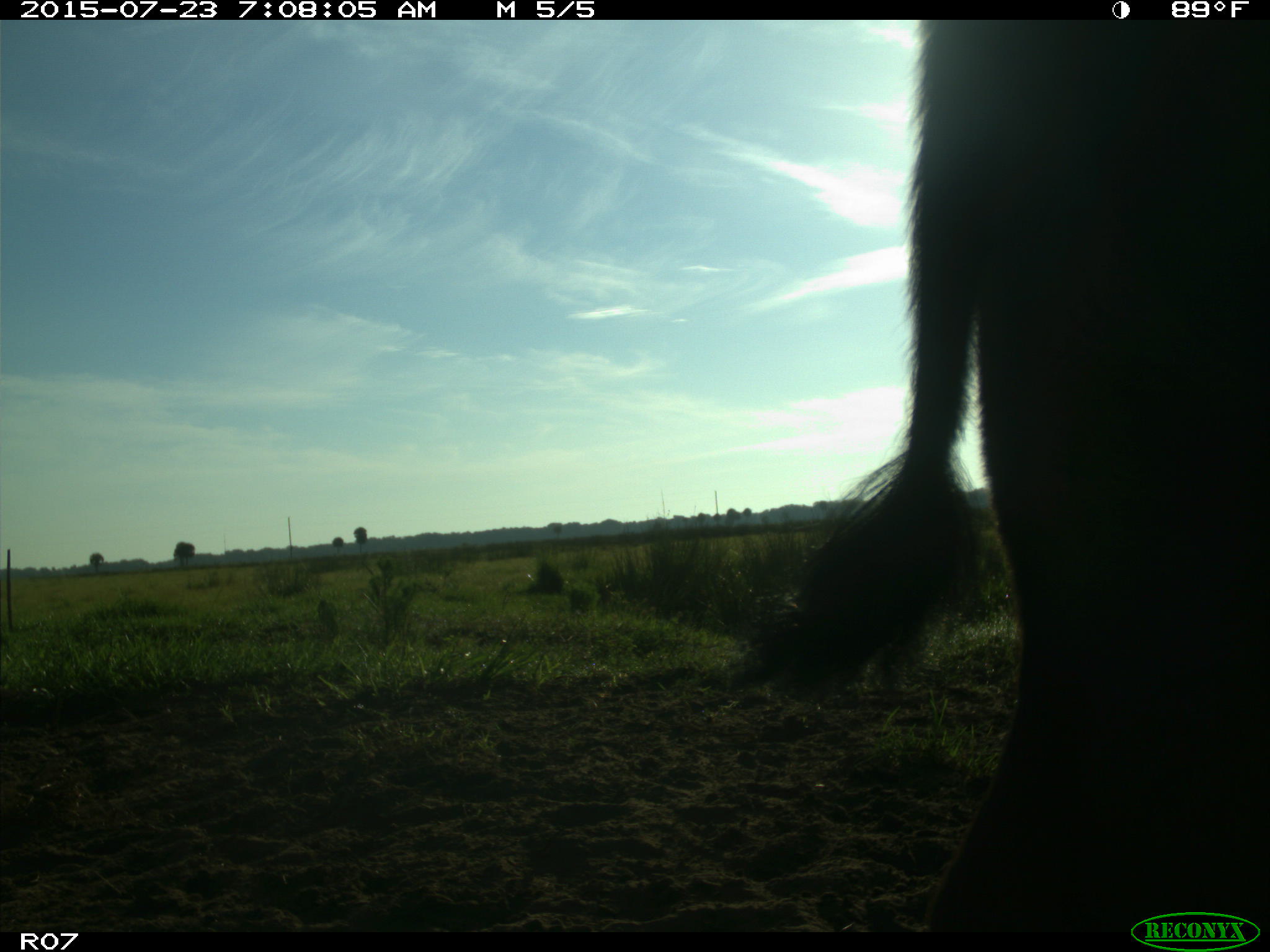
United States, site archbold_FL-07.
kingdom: Animalia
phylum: Chordata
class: Mammalia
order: Artiodactyla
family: Bovidae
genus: Bos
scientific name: Bos taurus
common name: domestic cow